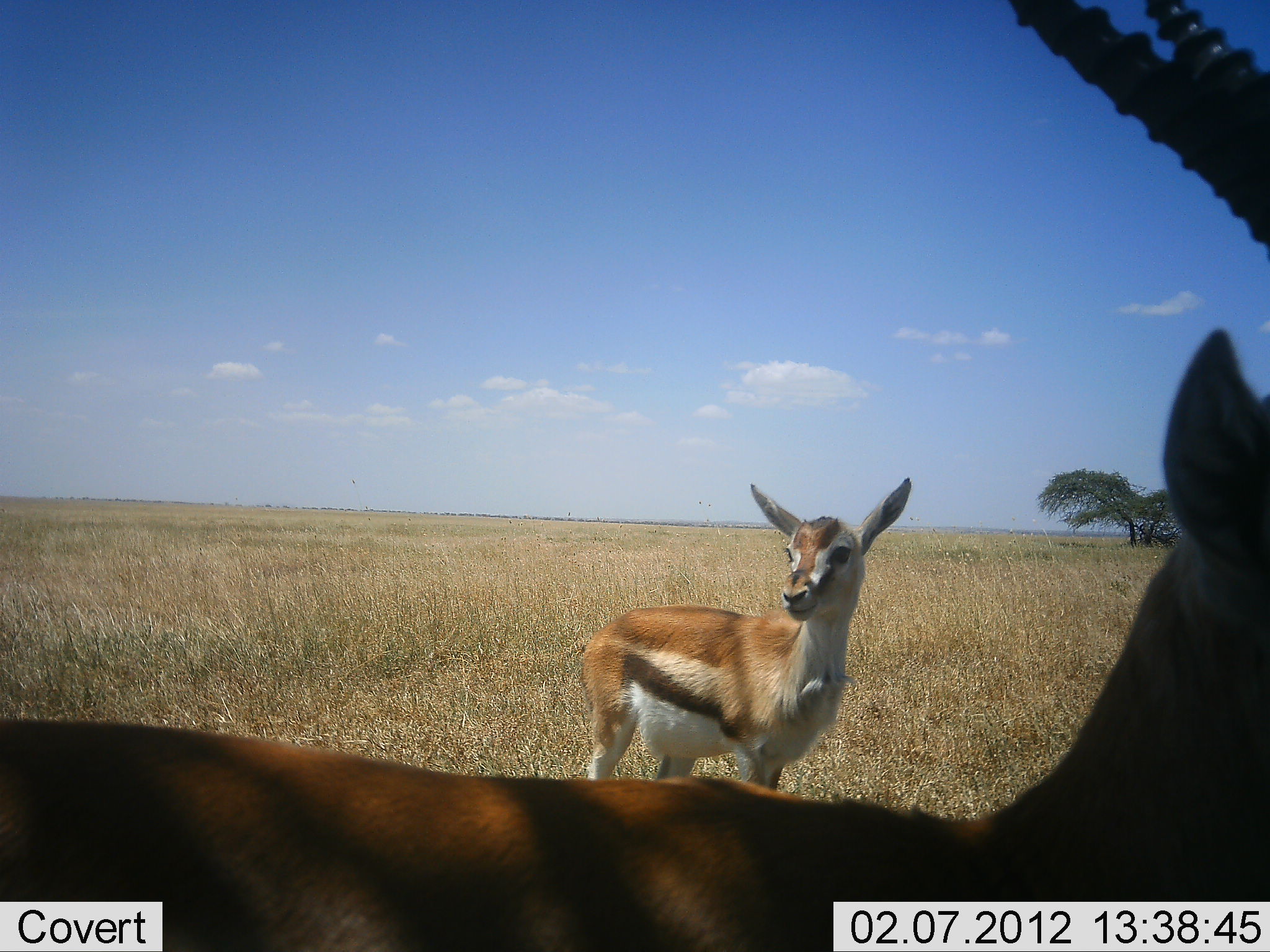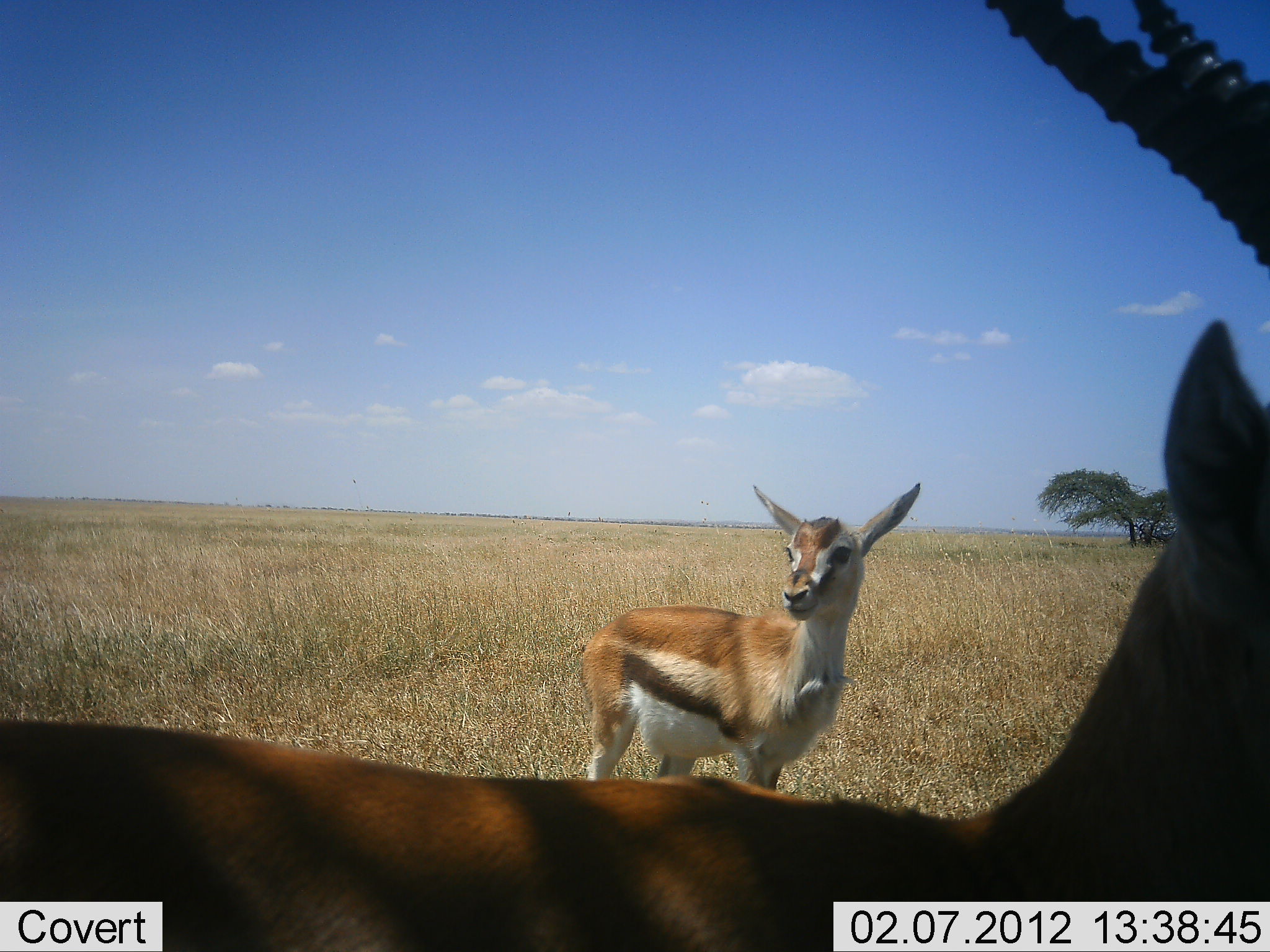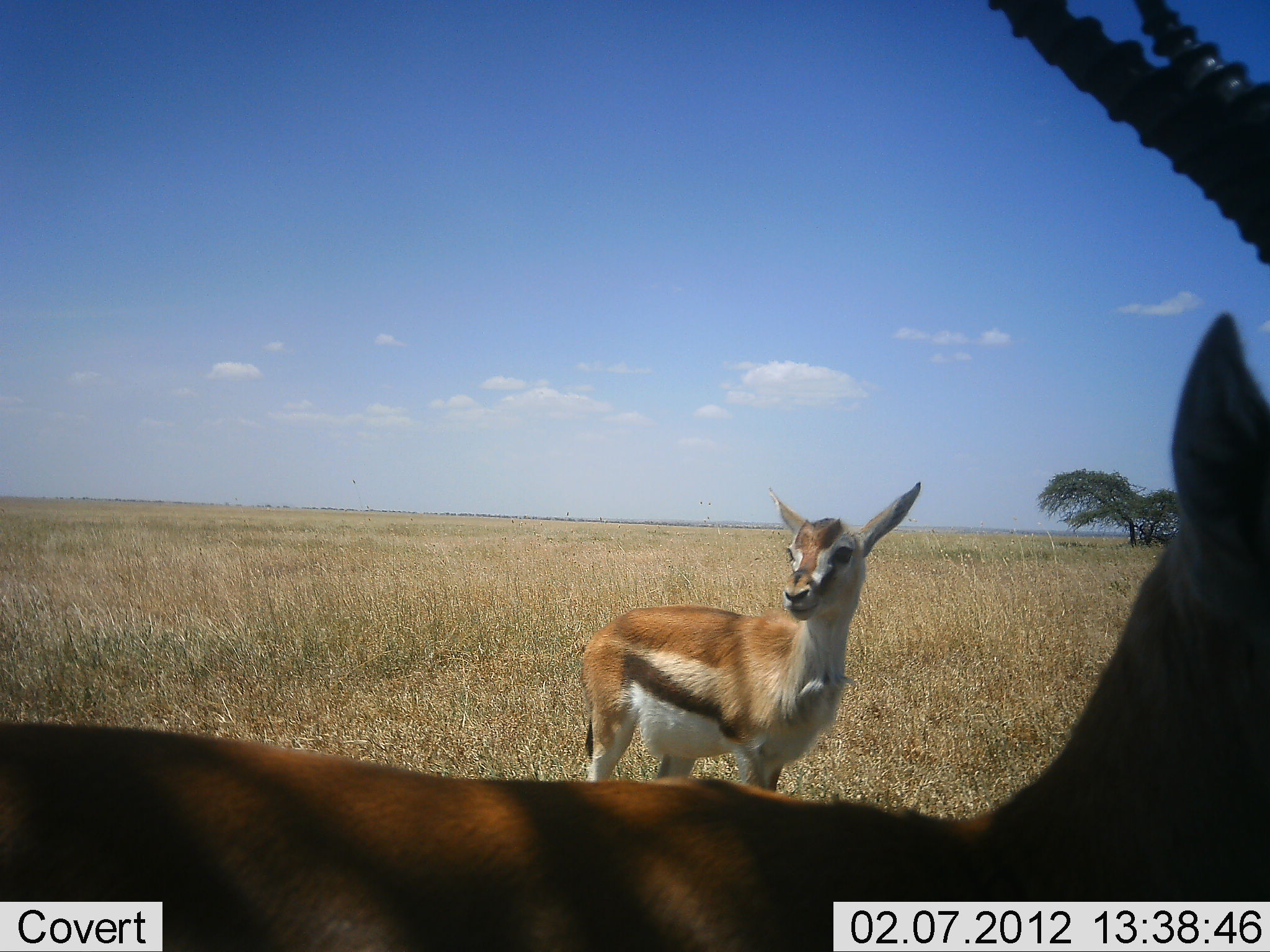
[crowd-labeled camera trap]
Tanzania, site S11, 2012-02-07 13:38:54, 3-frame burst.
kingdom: Animalia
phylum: Chordata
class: Mammalia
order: Artiodactyla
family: Bovidae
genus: Eudorcas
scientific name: Eudorcas thomsonii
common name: thomson's gazelle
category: gazellethomsons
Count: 2.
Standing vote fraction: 100%.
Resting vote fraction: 7%.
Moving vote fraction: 0%.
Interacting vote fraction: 0%.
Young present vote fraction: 21%.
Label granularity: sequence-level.